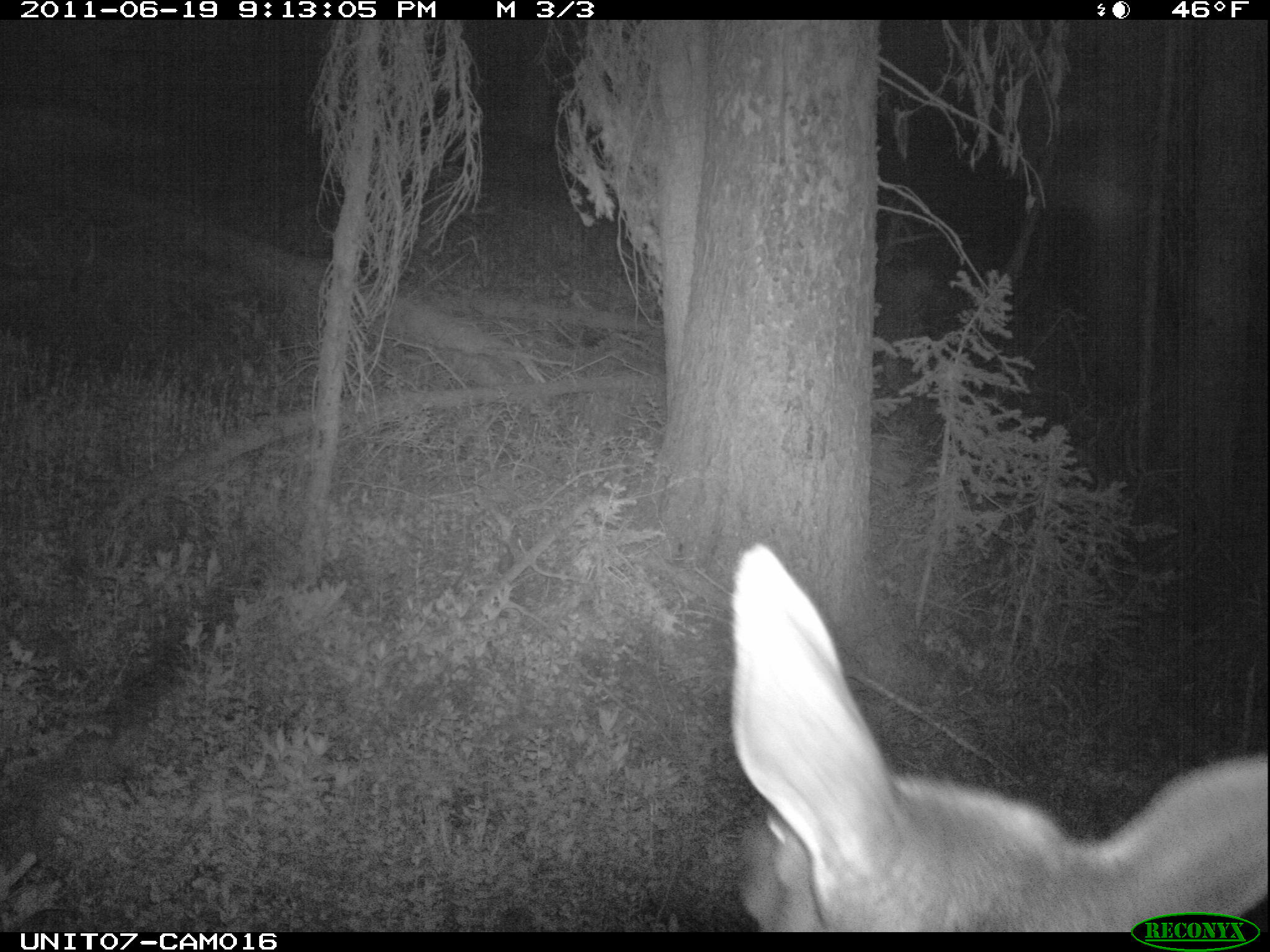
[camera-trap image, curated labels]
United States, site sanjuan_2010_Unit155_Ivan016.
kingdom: Animalia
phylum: Chordata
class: Mammalia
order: Artiodactyla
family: Cervidae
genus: Cervus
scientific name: Cervus elaphus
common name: red deer